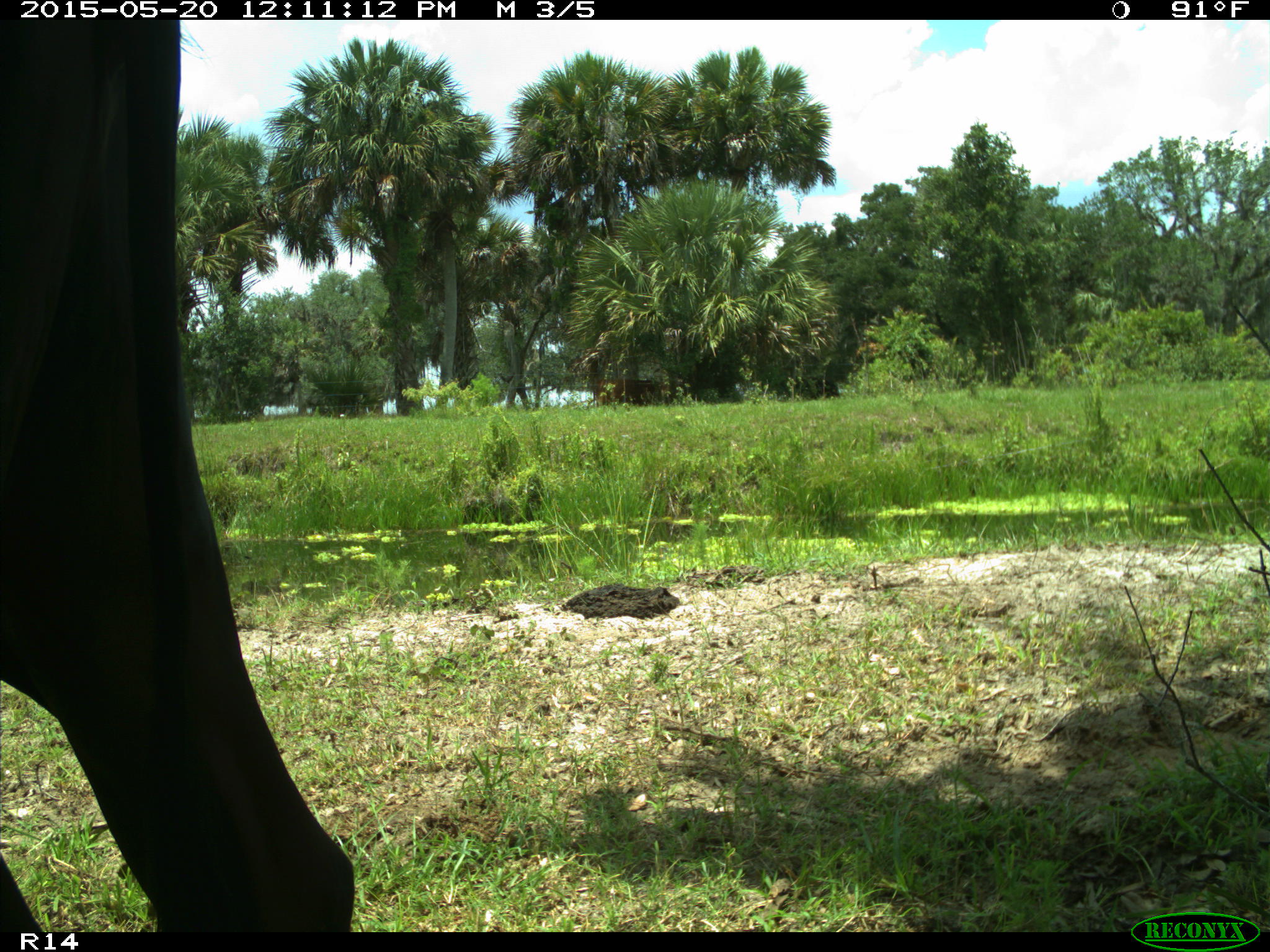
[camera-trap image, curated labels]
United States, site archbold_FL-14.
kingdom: Animalia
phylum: Chordata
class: Mammalia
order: Artiodactyla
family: Bovidae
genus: Bos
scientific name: Bos taurus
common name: domestic cow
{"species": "Bos taurus (domestic cow)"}